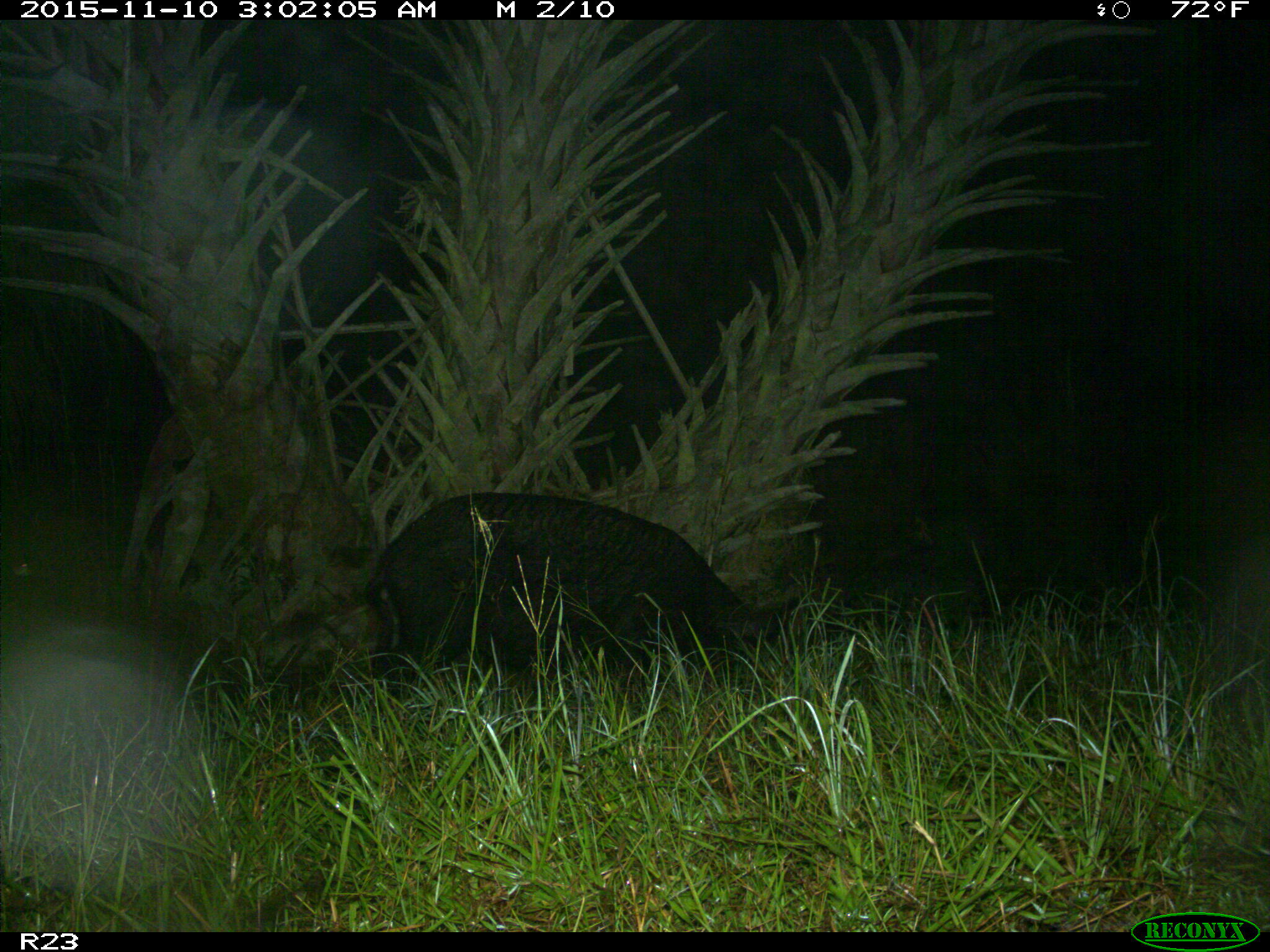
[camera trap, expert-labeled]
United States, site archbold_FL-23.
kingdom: Animalia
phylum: Chordata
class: Mammalia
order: Artiodactyla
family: Suidae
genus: Sus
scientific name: Sus scrofa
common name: wild boar